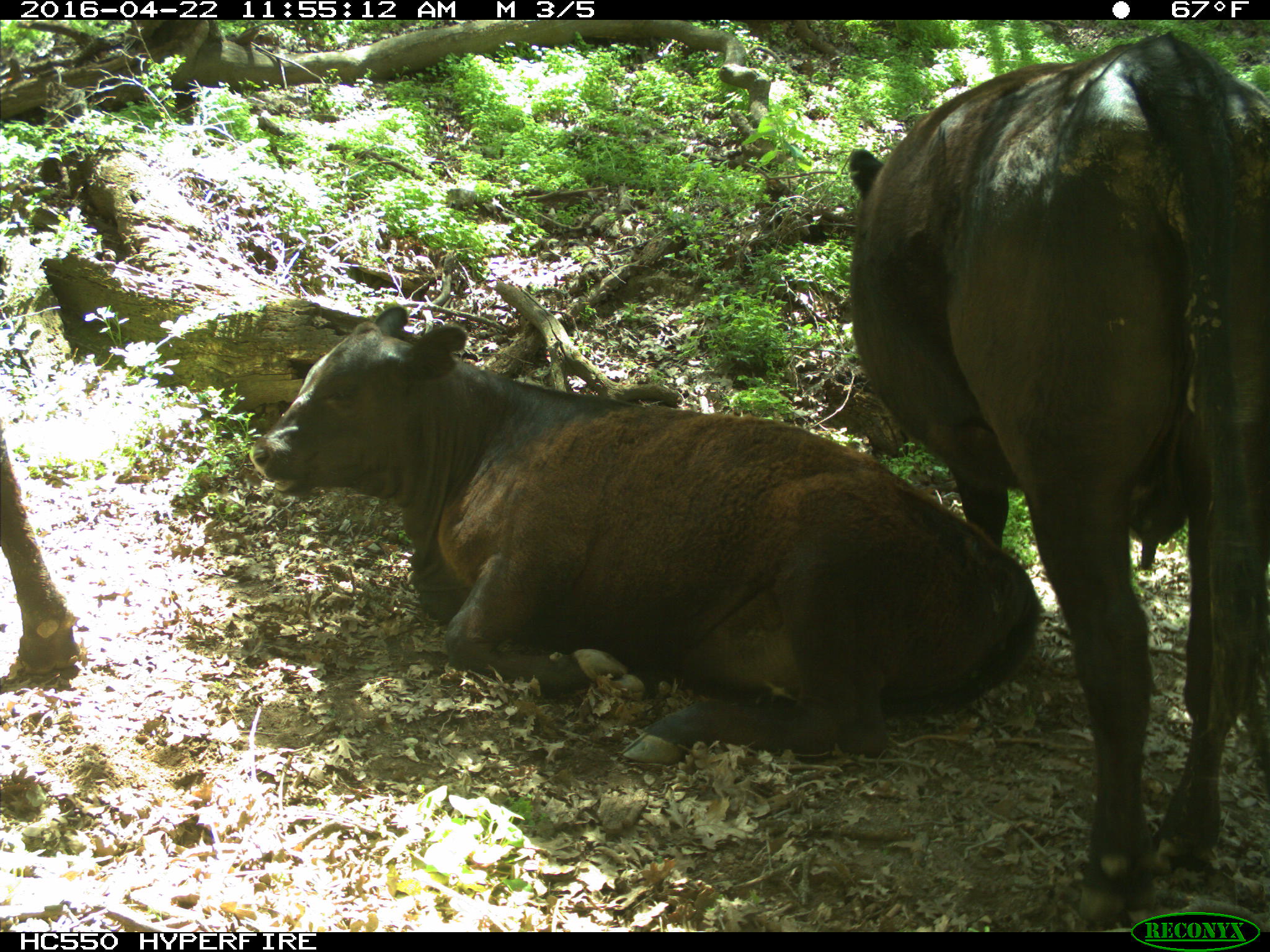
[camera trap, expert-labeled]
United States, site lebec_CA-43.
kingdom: Animalia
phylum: Chordata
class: Mammalia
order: Artiodactyla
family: Bovidae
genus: Bos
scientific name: Bos taurus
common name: domestic cow